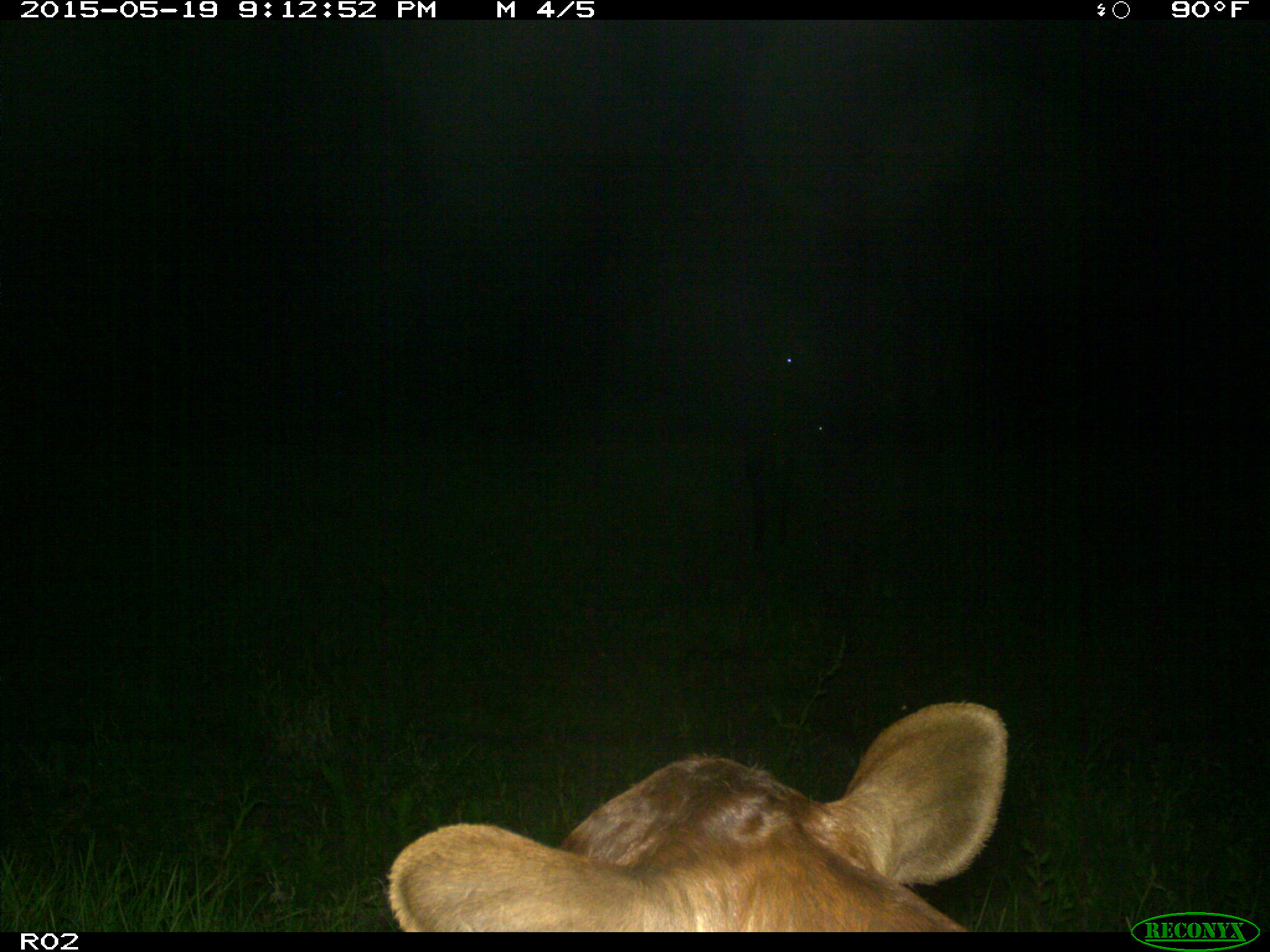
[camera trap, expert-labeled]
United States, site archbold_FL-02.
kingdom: Animalia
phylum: Chordata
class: Mammalia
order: Artiodactyla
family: Bovidae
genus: Bos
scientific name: Bos taurus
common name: domestic cow